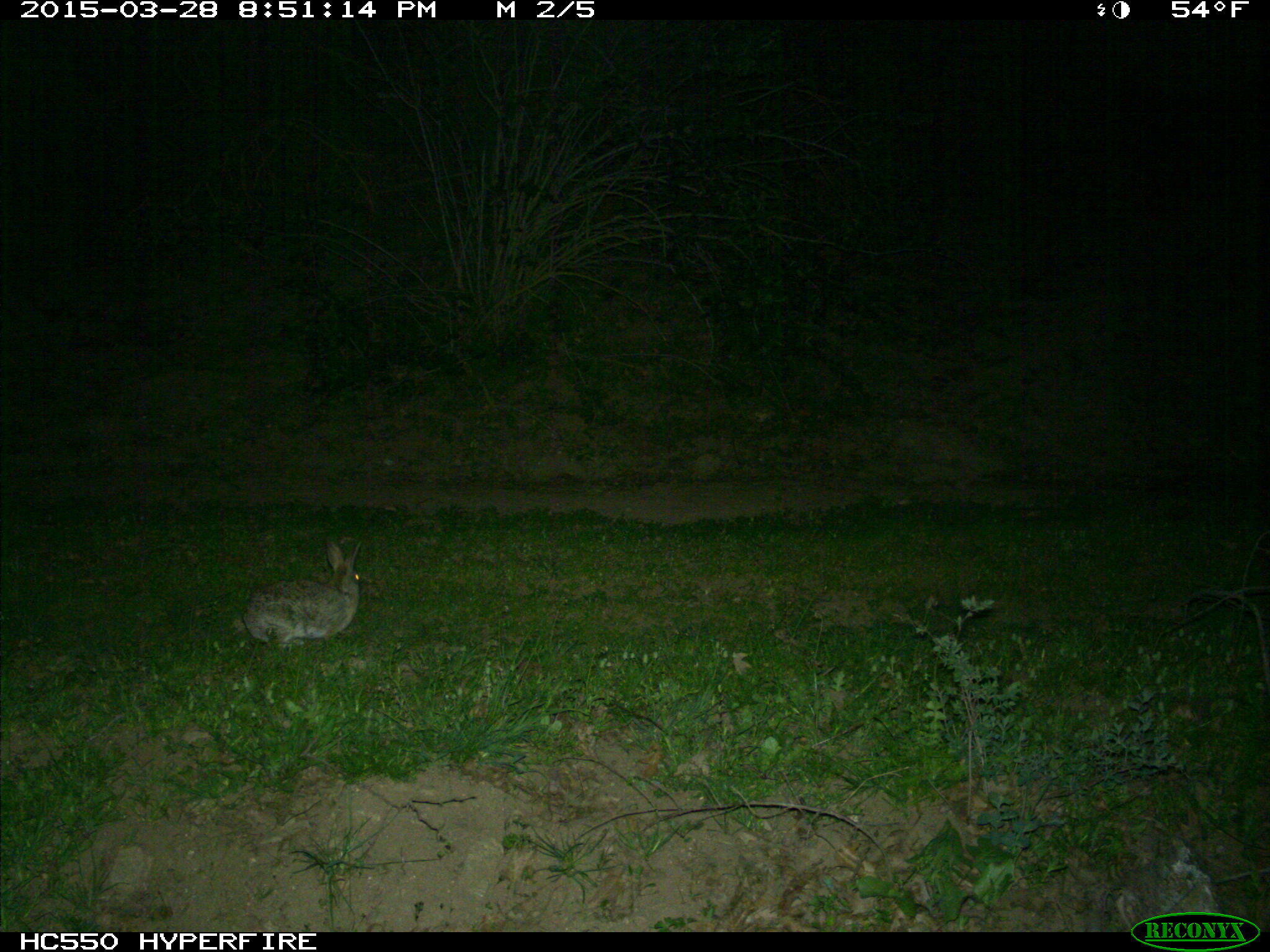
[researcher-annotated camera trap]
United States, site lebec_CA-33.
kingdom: Animalia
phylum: Chordata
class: Mammalia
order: Lagomorpha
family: Leporidae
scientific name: Leporidae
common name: rabbits and hares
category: unidentified rabbit